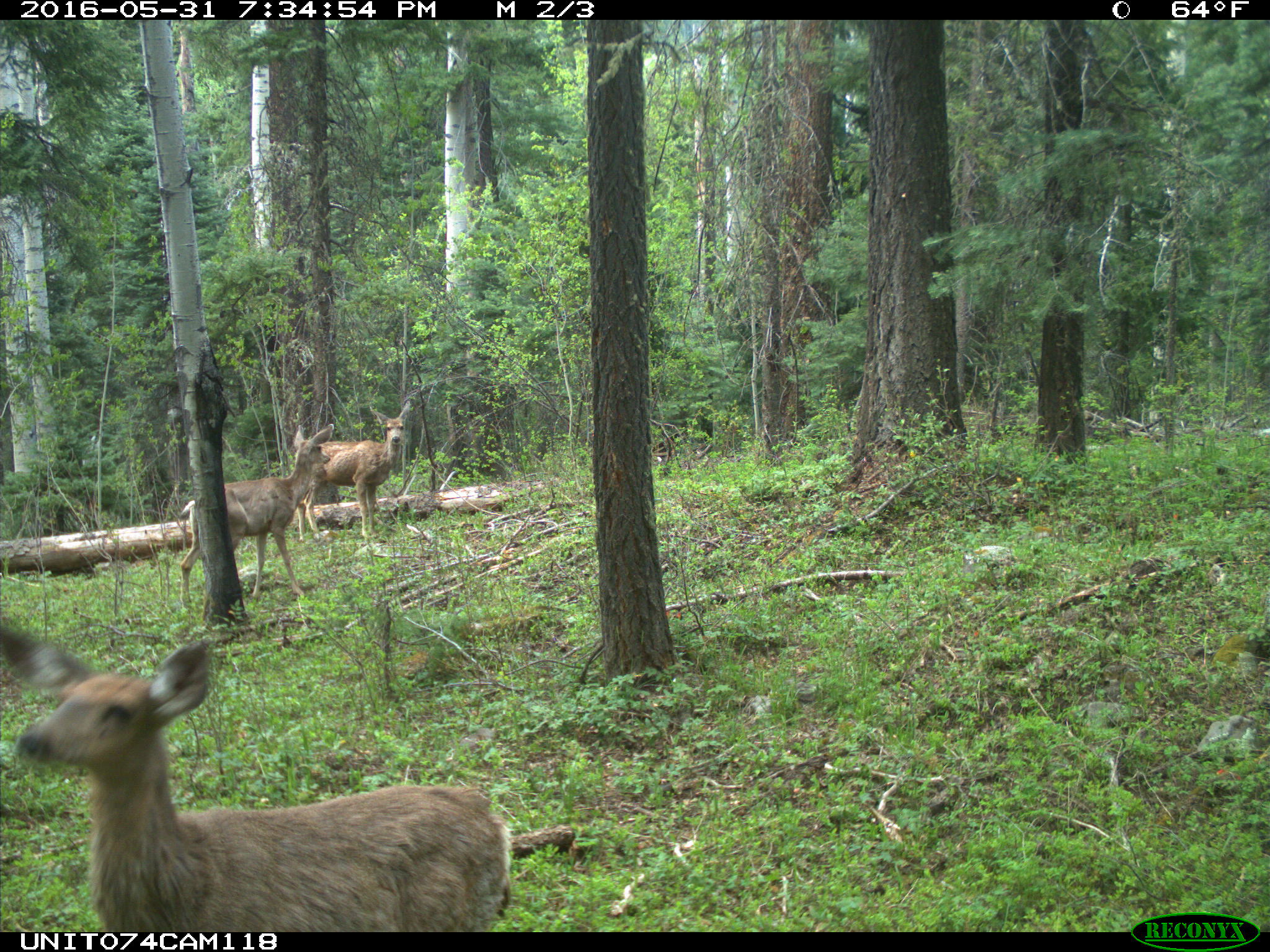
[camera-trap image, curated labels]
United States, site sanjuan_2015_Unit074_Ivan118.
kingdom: Animalia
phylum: Chordata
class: Mammalia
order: Artiodactyla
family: Cervidae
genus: Odocoileus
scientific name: Odocoileus hemionus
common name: mule deer